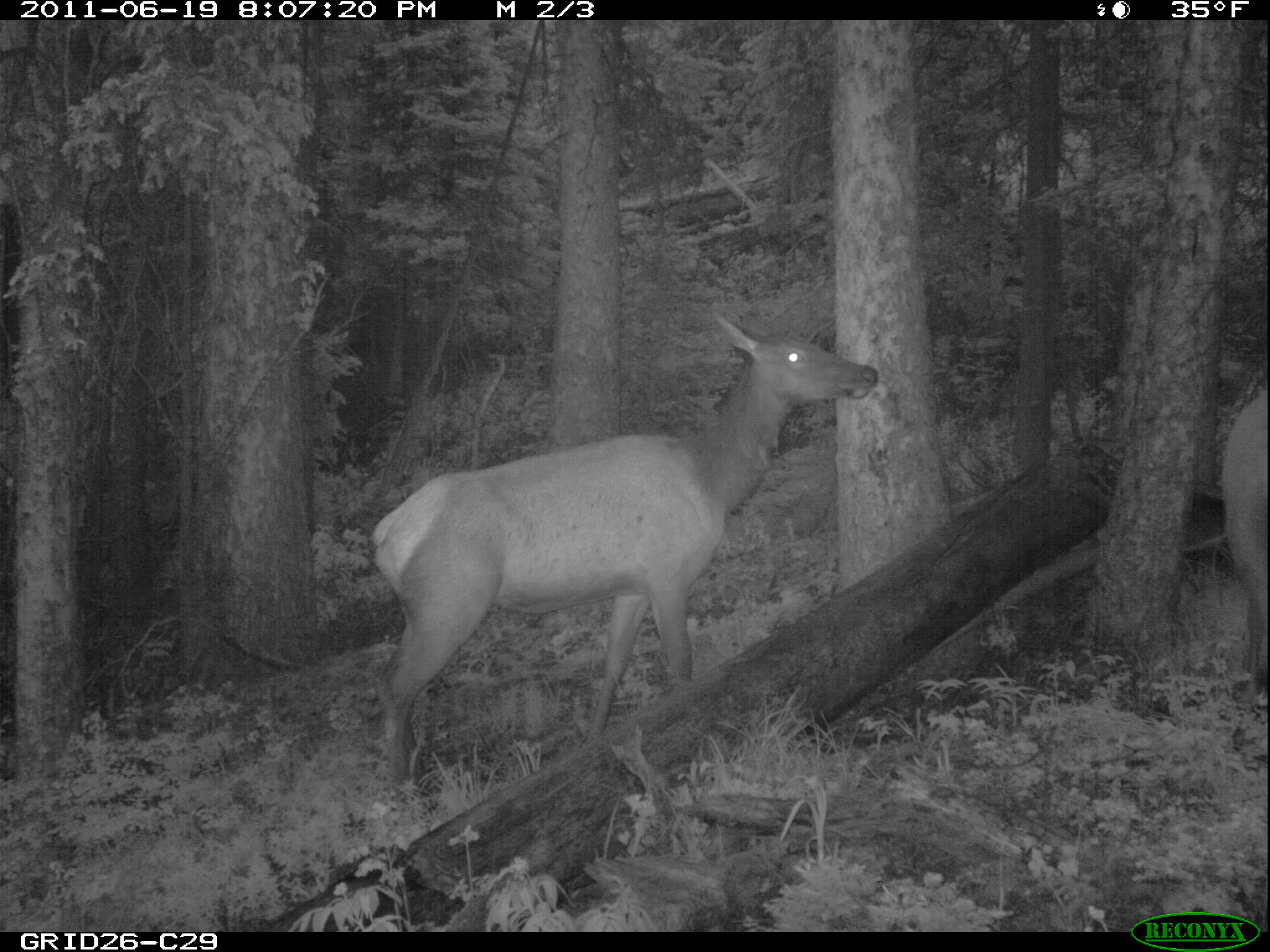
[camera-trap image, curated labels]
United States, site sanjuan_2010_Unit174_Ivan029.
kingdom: Animalia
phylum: Chordata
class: Mammalia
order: Artiodactyla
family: Cervidae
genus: Cervus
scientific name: Cervus elaphus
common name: red deer